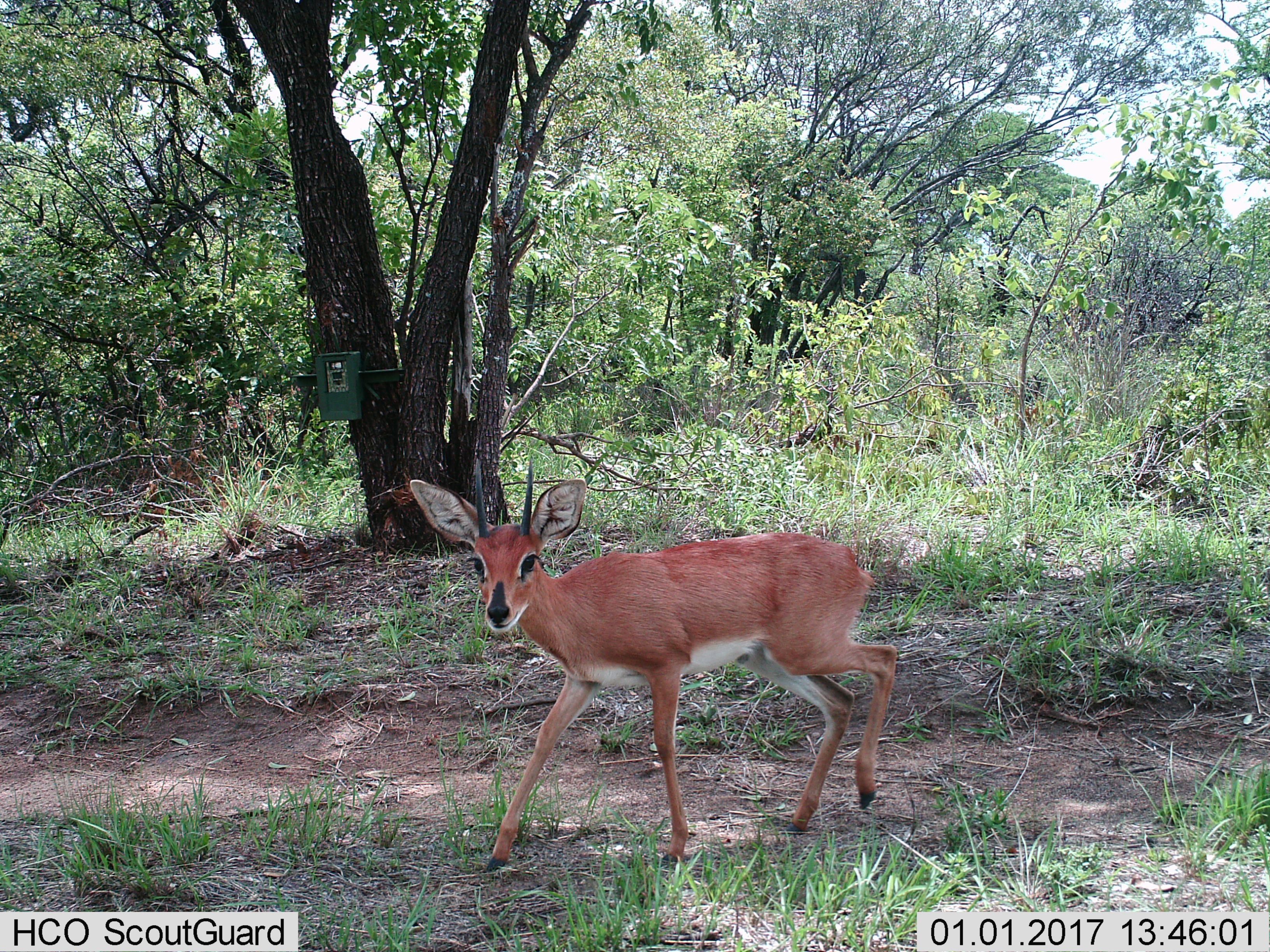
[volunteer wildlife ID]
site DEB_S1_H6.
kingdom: Animalia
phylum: Chordata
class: Mammalia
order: Artiodactyla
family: Bovidae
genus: Sylvicapra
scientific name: Sylvicapra grimmia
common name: common duiker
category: duikercommongrey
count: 1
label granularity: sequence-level